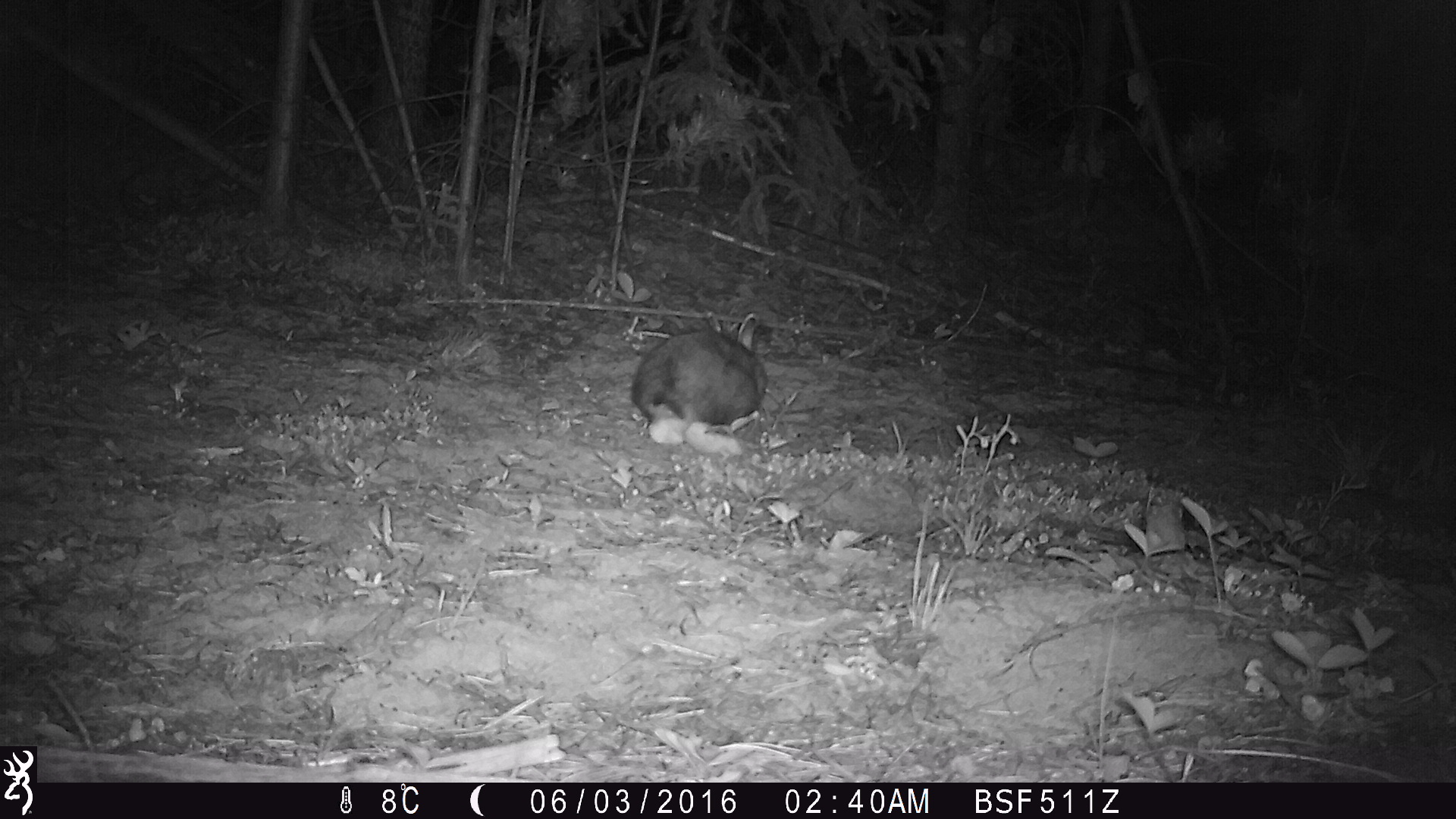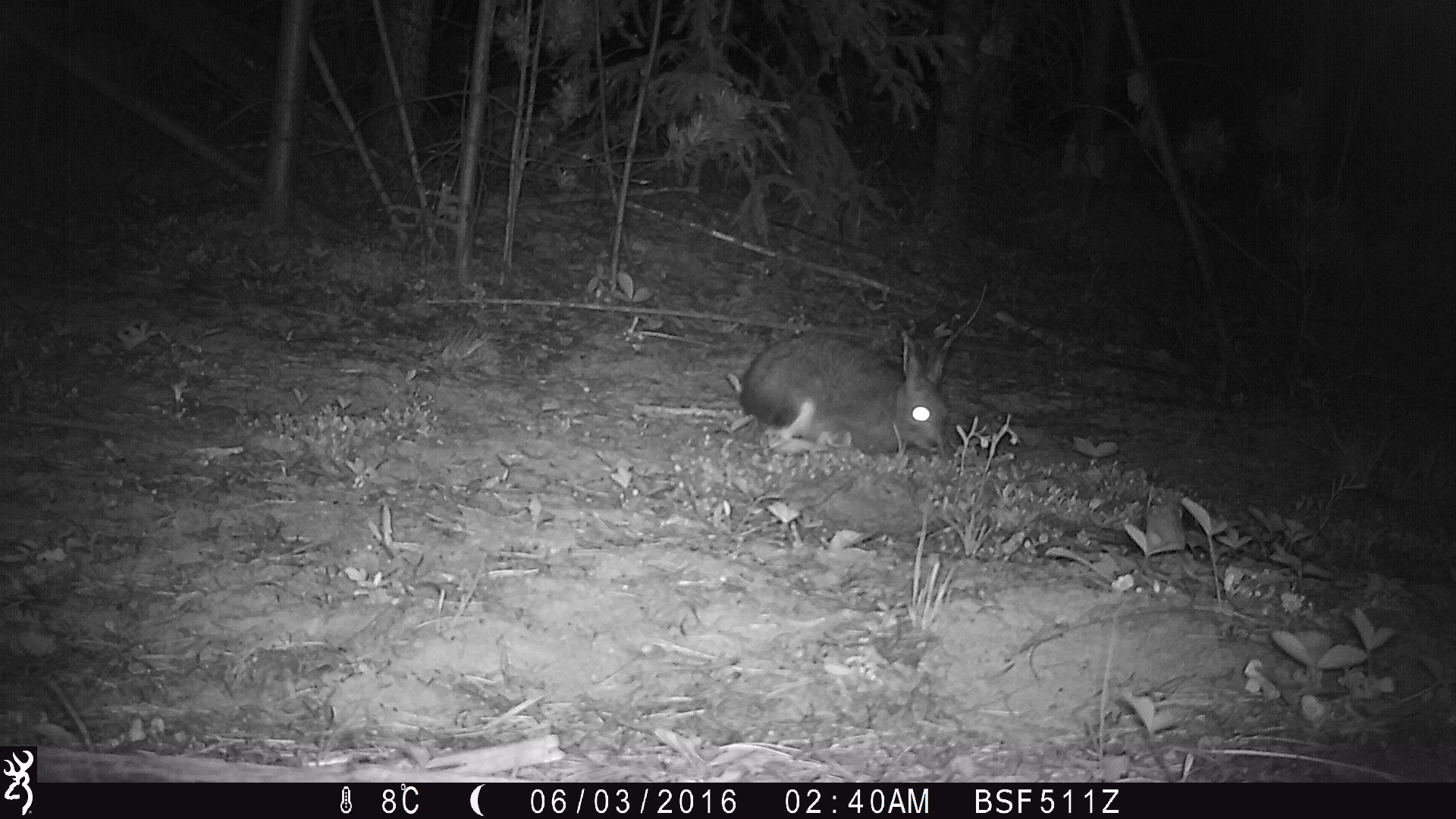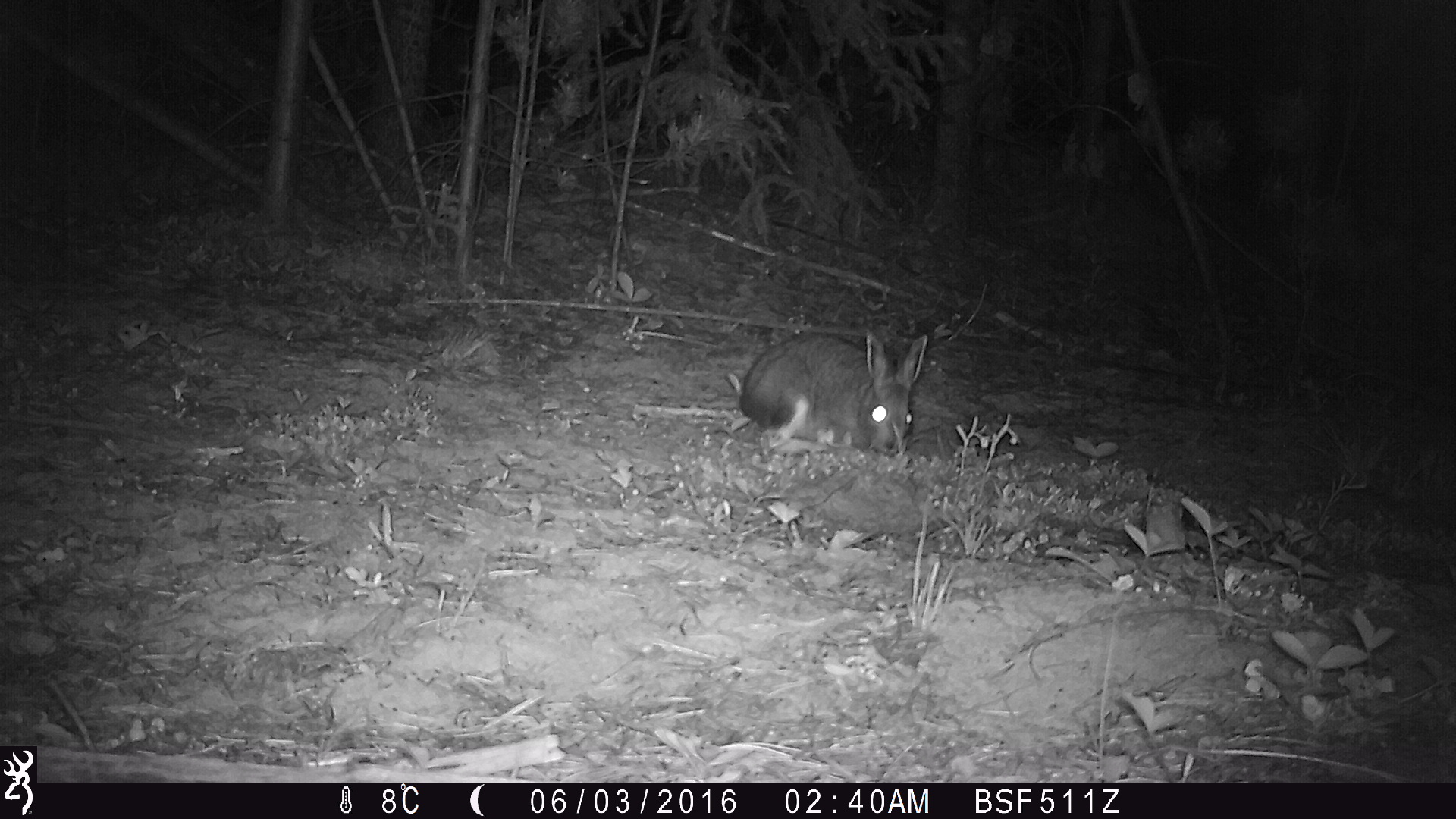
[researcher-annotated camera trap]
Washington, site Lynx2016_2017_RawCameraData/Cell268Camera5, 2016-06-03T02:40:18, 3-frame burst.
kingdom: Animalia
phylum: Chordata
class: Mammalia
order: Lagomorpha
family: Leporidae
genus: Lepus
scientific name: Lepus americanus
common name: snowshoe hare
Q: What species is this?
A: Lepus americanus (snowshoe hare).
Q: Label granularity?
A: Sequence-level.